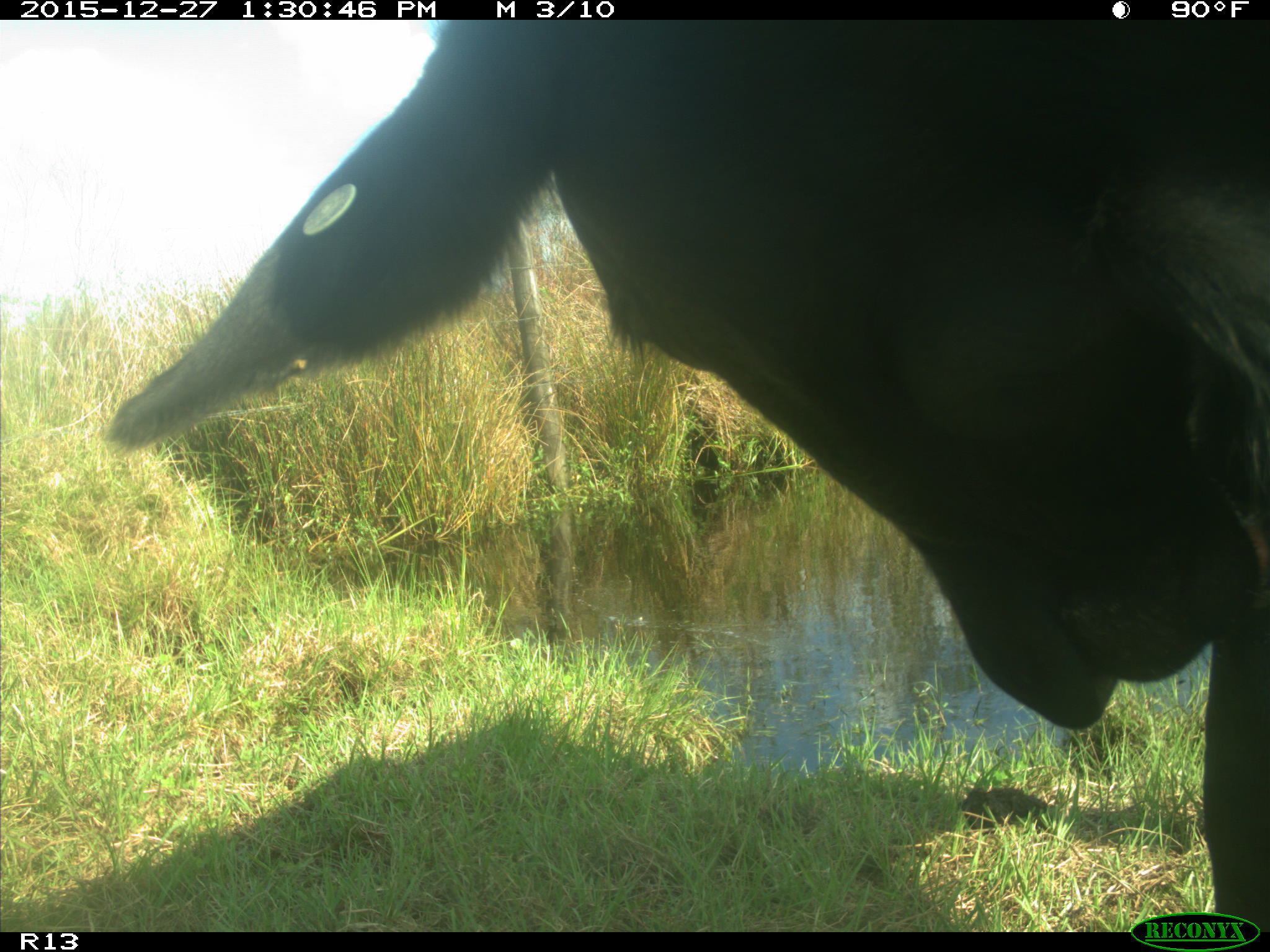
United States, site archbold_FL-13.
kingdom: Animalia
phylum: Chordata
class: Mammalia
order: Artiodactyla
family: Bovidae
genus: Bos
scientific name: Bos taurus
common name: domestic cow